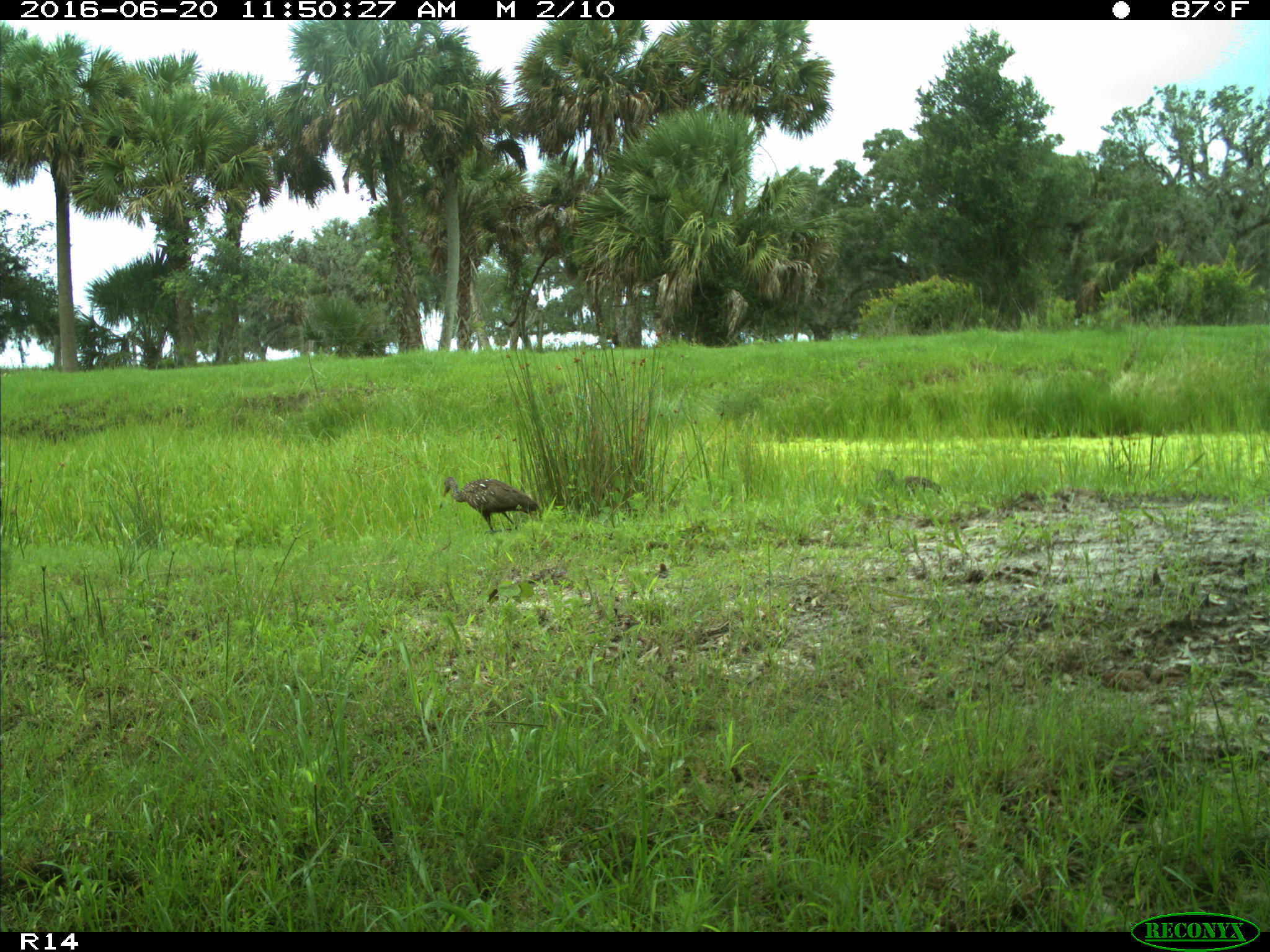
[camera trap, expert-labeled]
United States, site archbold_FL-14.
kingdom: Animalia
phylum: Chordata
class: Aves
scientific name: Aves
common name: birds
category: unidentified bird